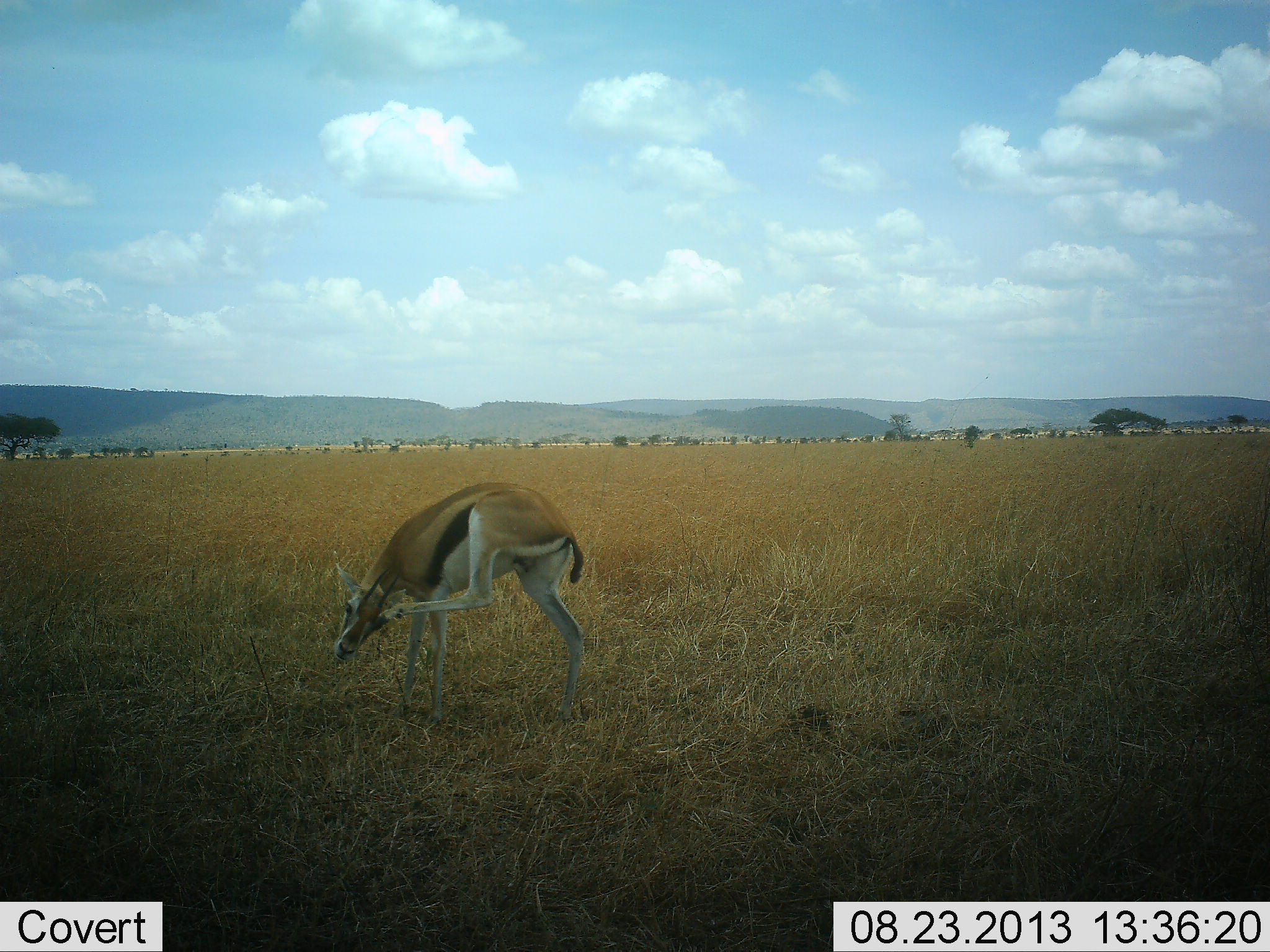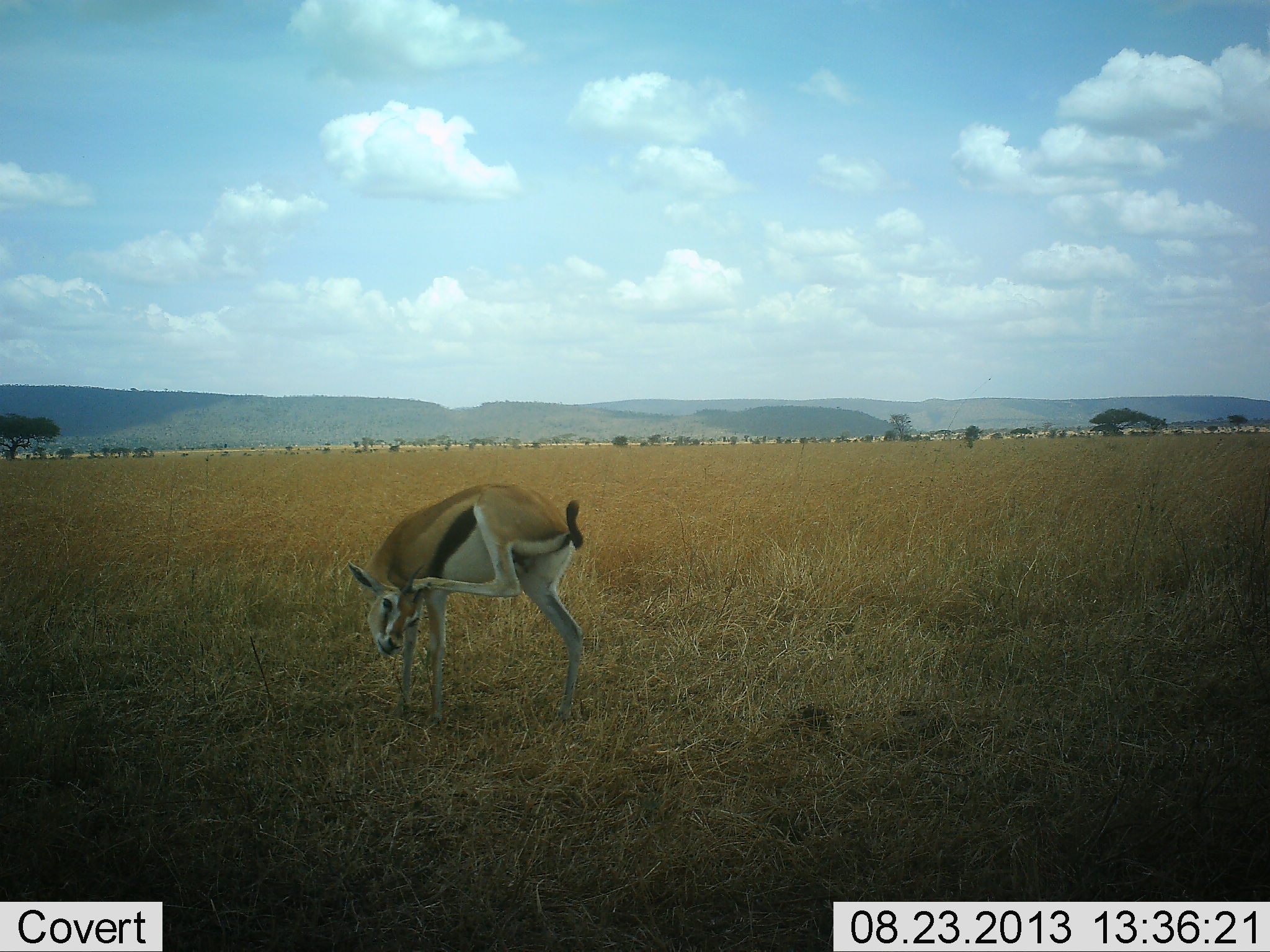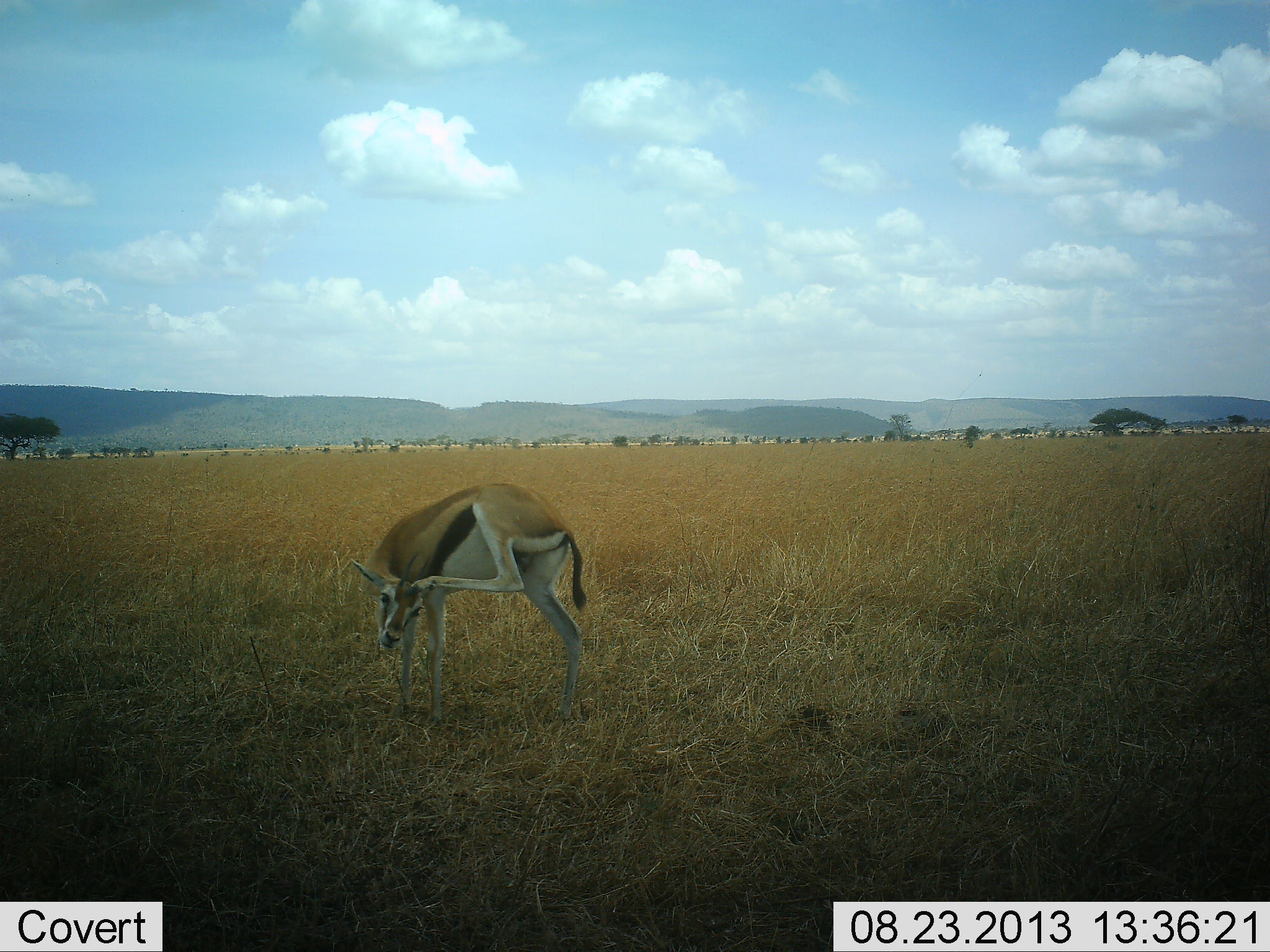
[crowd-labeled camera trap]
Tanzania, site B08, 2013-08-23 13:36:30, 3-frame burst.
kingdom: Animalia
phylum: Chordata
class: Mammalia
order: Artiodactyla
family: Bovidae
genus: Eudorcas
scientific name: Eudorcas thomsonii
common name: thomson's gazelle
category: gazellethomsons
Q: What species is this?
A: Gazellethomsons (thomson's gazelle) (Eudorcas thomsonii).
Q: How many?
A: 1.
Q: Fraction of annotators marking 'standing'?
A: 90%.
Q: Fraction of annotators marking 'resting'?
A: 0%.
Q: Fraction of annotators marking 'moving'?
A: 10%.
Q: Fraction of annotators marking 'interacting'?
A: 0%.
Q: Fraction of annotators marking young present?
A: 0%.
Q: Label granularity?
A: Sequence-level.